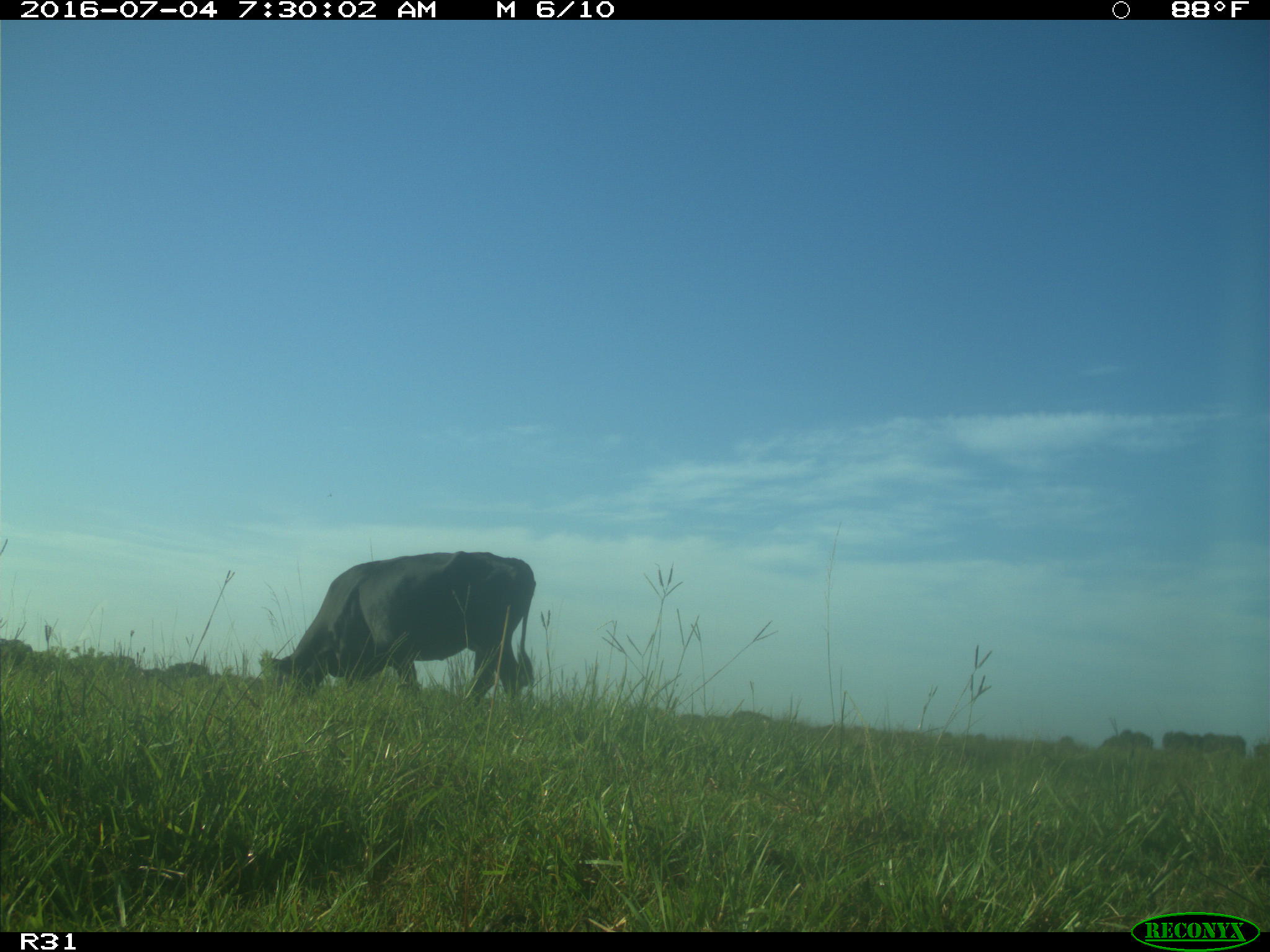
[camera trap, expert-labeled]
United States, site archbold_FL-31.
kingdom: Animalia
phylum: Chordata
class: Mammalia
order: Artiodactyla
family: Bovidae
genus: Bos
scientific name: Bos taurus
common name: domestic cow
Bos taurus (domestic cow).